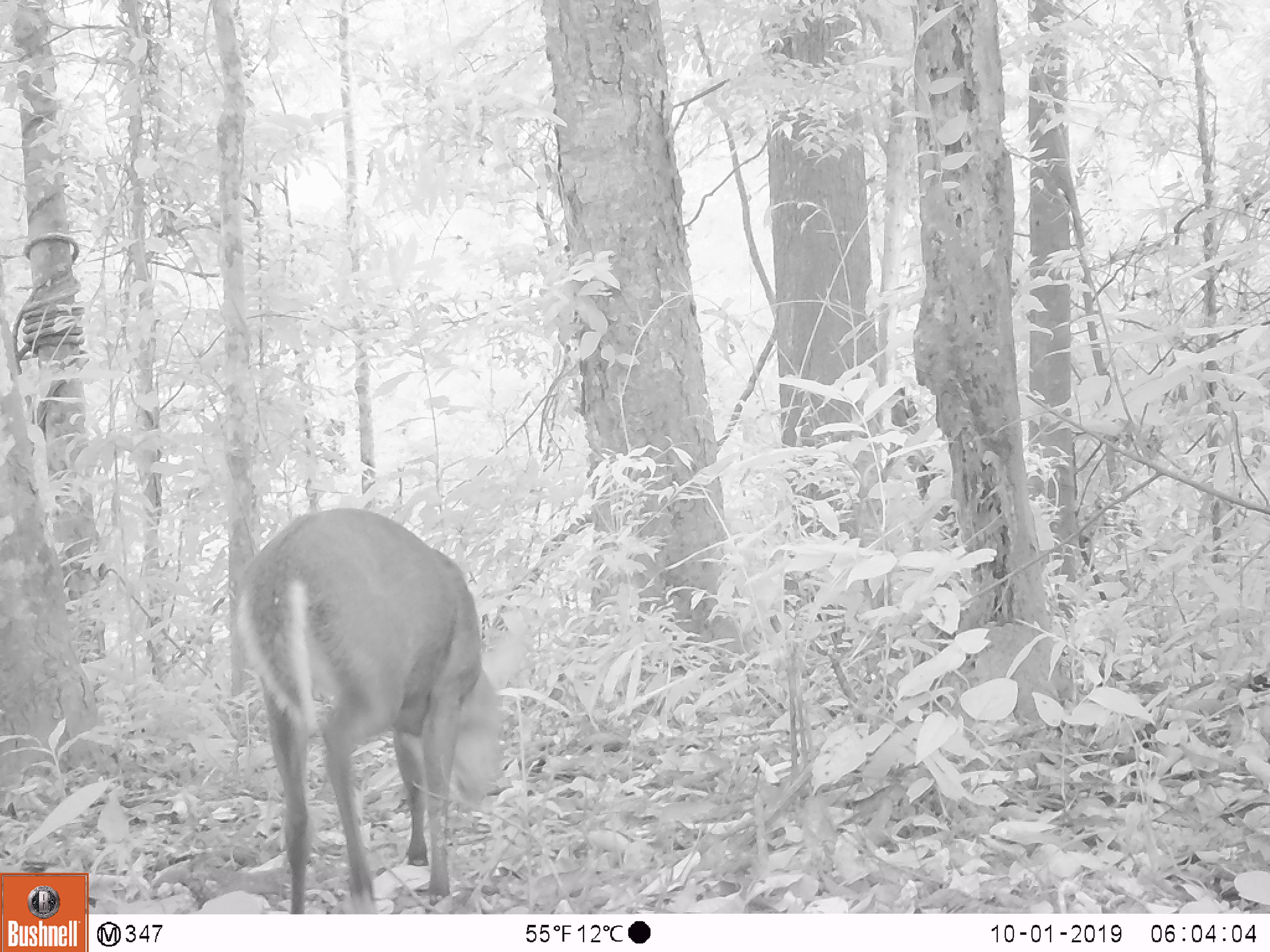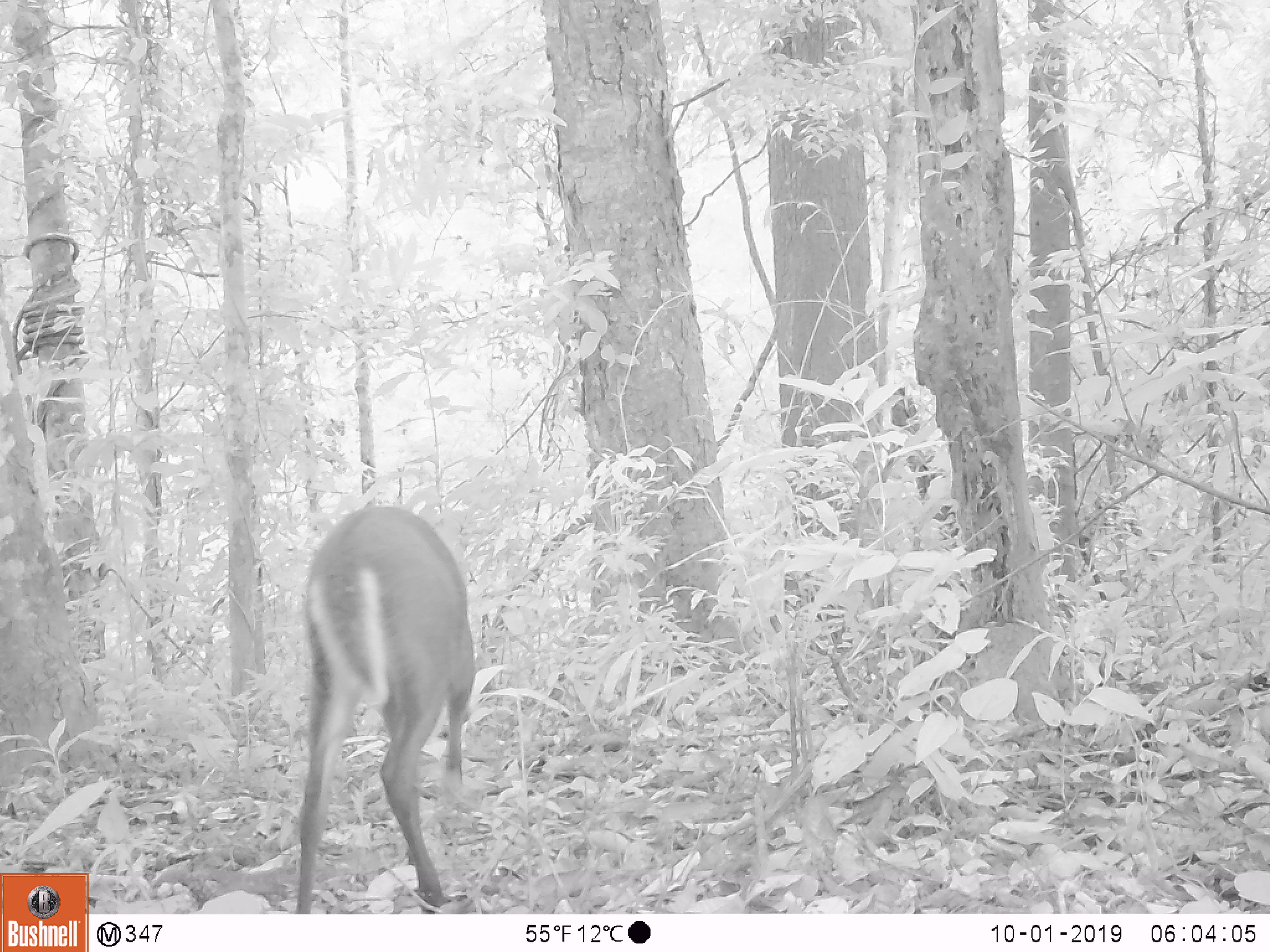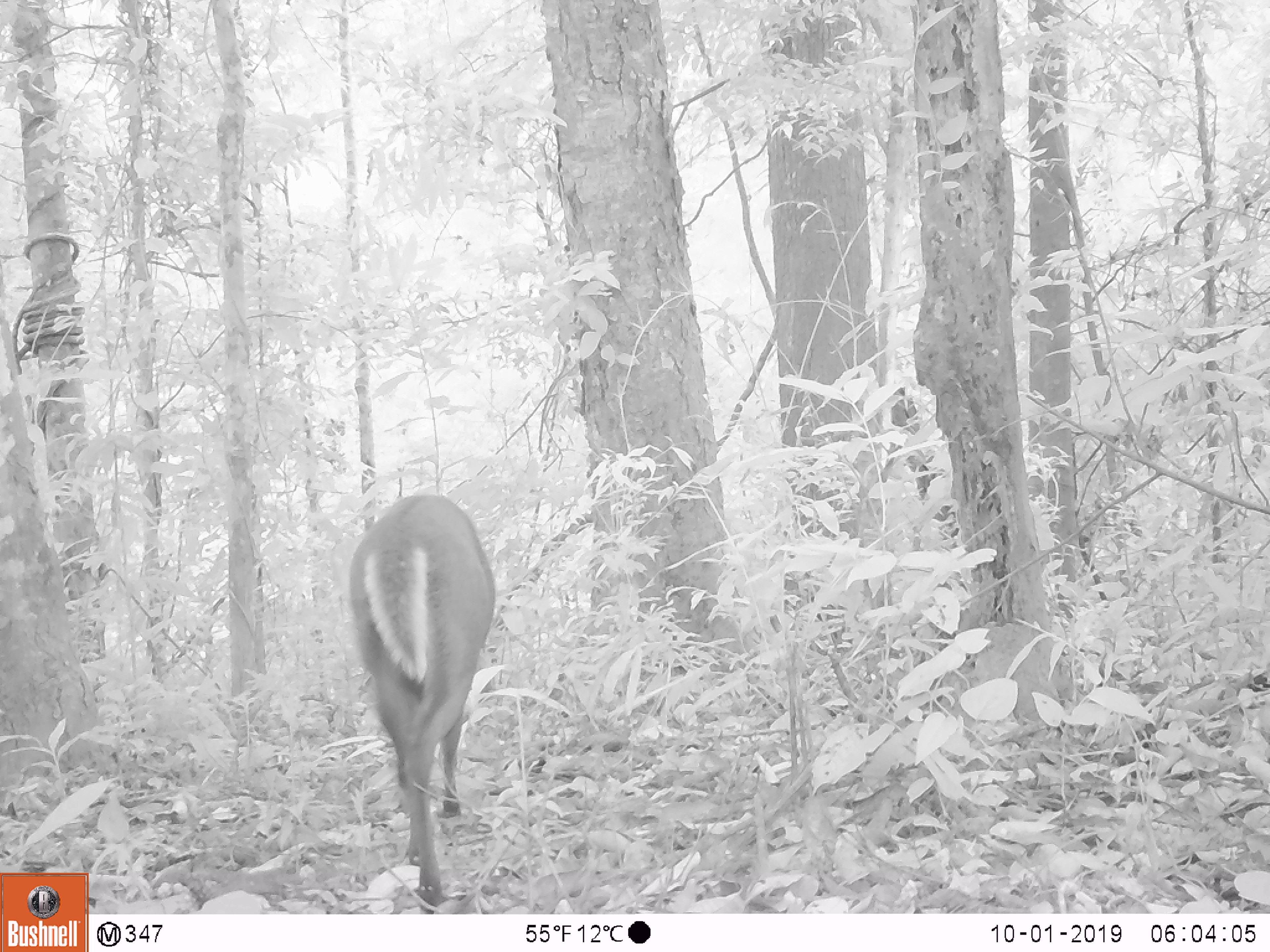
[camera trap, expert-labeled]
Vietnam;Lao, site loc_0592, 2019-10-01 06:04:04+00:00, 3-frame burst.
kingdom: Animalia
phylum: Chordata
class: Mammalia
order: Artiodactyla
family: Cervidae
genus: Muntiacus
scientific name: Muntiacus rooseveltorum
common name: roosevelt's muntjac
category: roosevelts muntjac group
Roosevelts muntjac group (roosevelt's muntjac) (Muntiacus rooseveltorum). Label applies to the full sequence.